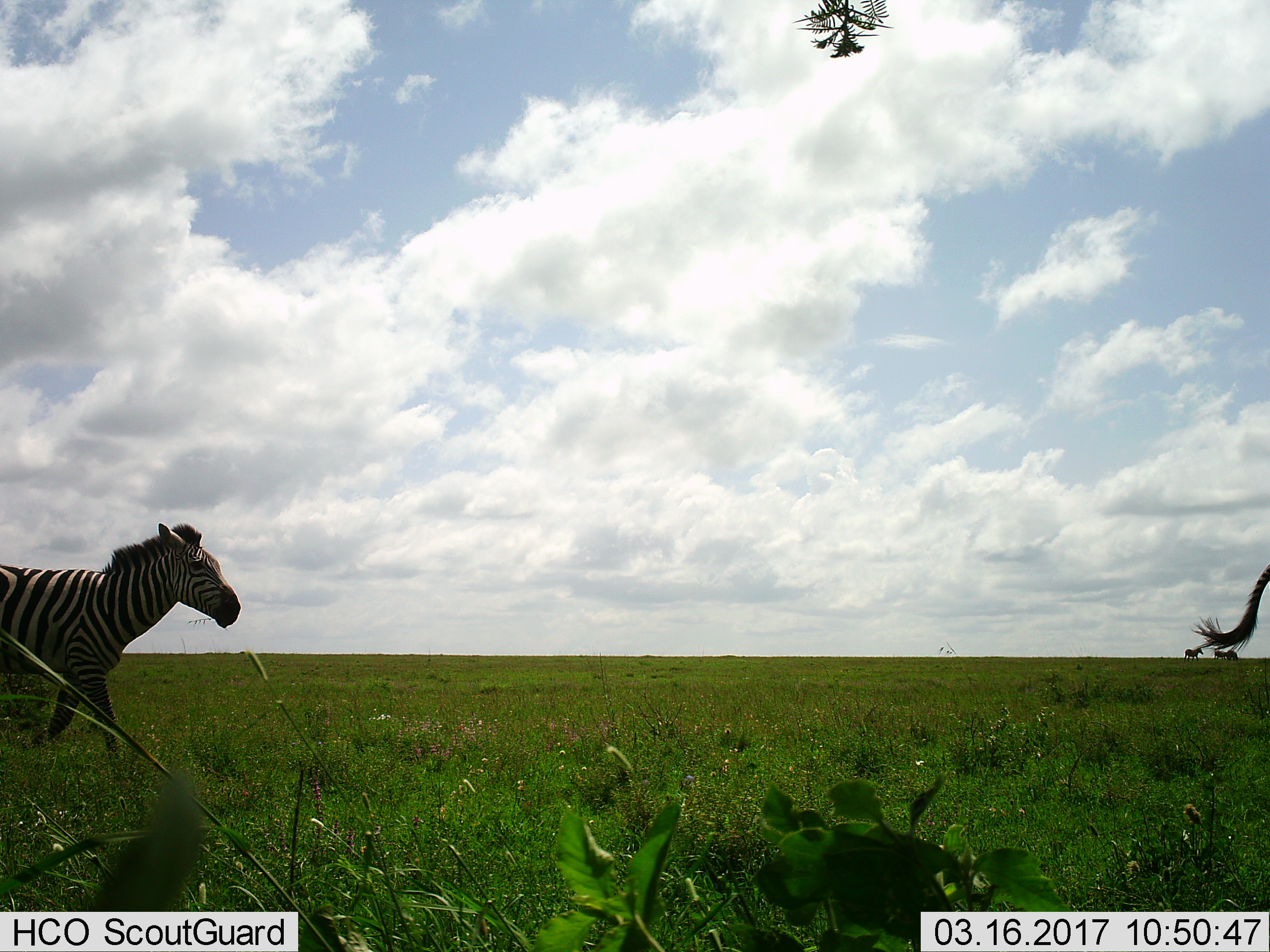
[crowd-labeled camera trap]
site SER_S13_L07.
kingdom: Animalia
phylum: Chordata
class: Mammalia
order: Perissodactyla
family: Equidae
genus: Equus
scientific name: Equus quagga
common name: plains zebra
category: zebraplains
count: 5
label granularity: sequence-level